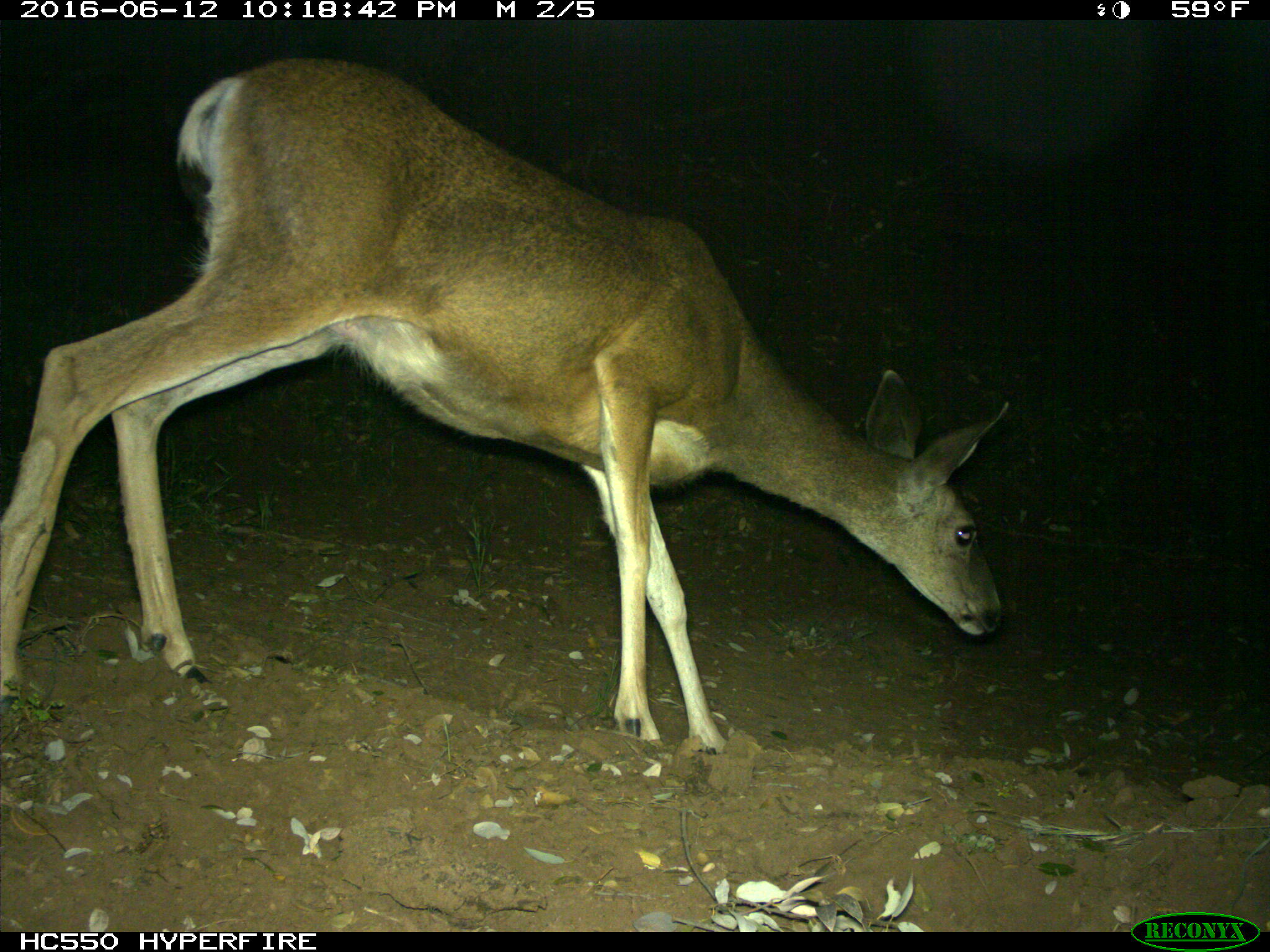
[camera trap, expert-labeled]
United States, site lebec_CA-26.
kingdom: Animalia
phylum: Chordata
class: Mammalia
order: Artiodactyla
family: Cervidae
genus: Odocoileus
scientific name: Odocoileus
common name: deer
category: unidentified deer